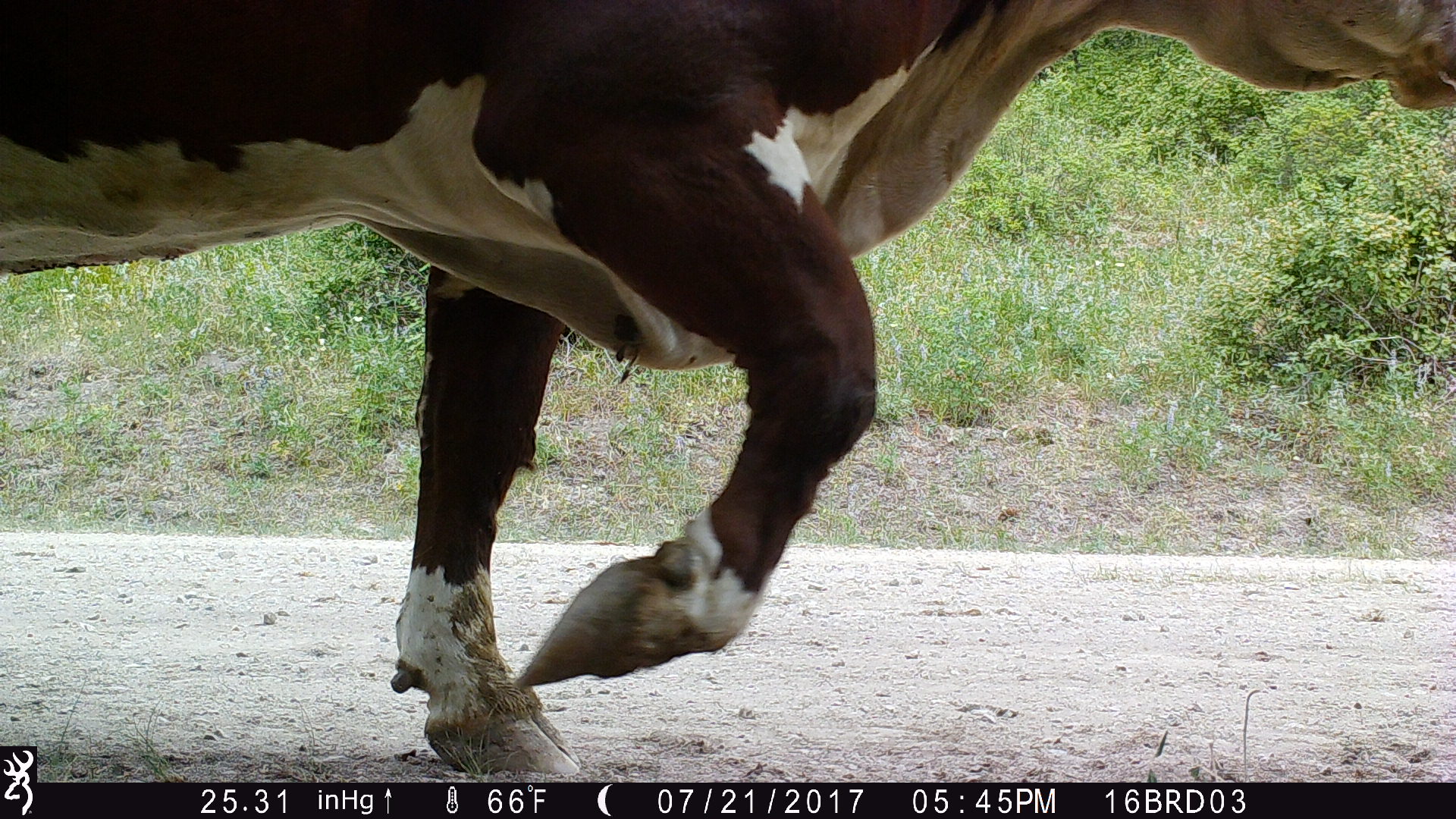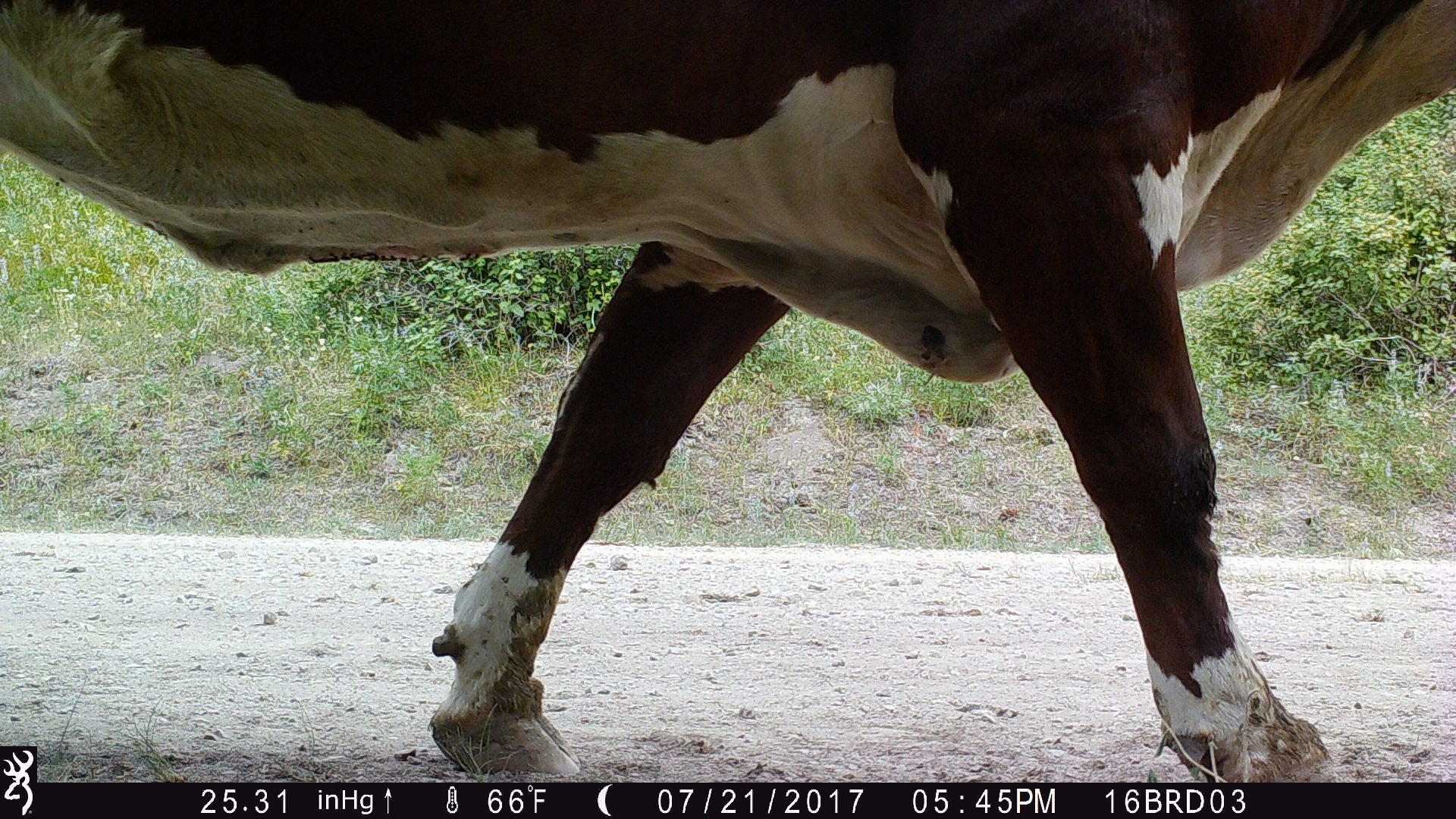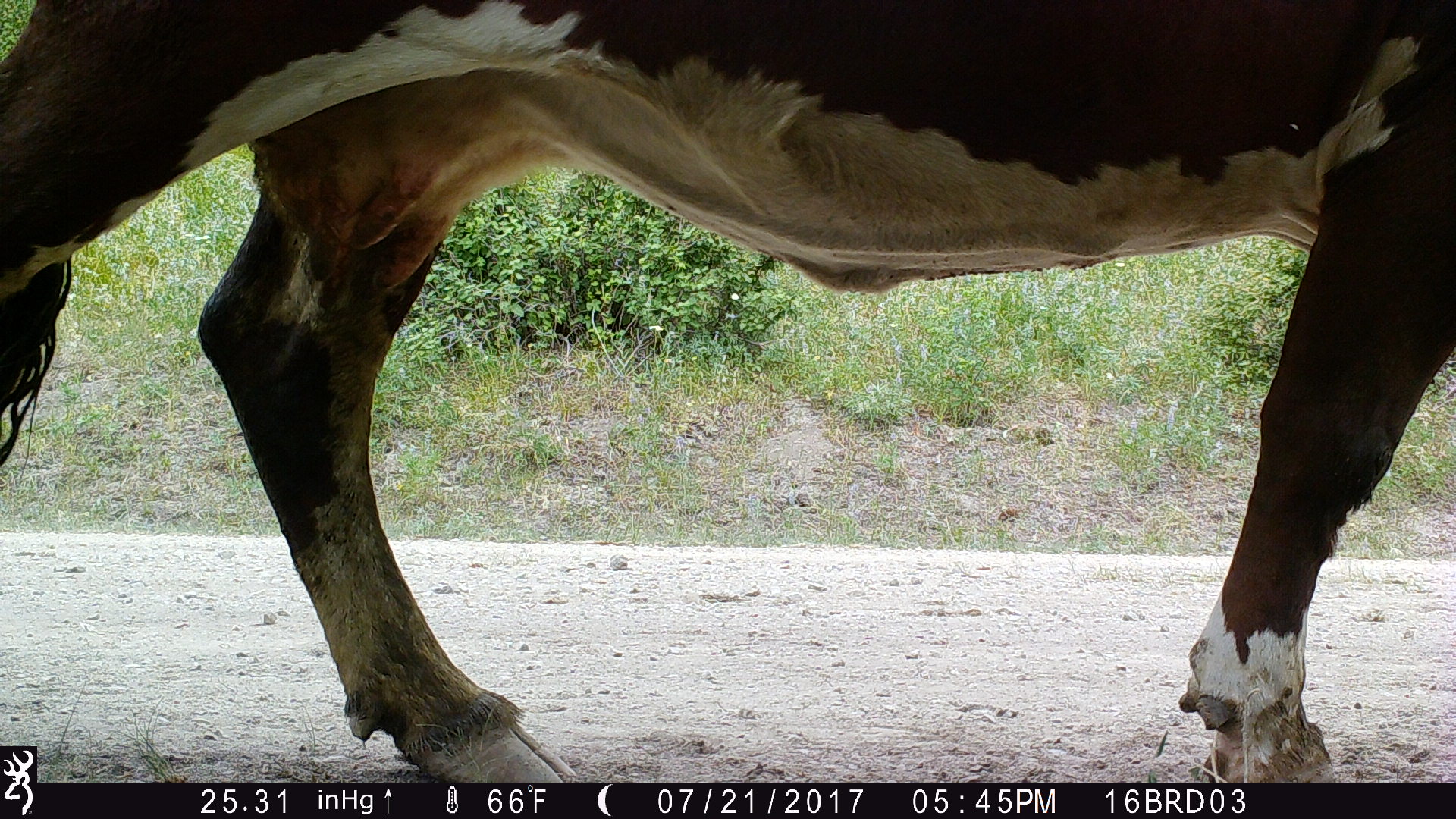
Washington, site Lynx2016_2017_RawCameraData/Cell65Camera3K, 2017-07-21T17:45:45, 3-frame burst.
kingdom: Animalia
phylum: Chordata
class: Mammalia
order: Artiodactyla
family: Bovidae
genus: Bos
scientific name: Bos taurus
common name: domestic cattle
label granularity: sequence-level